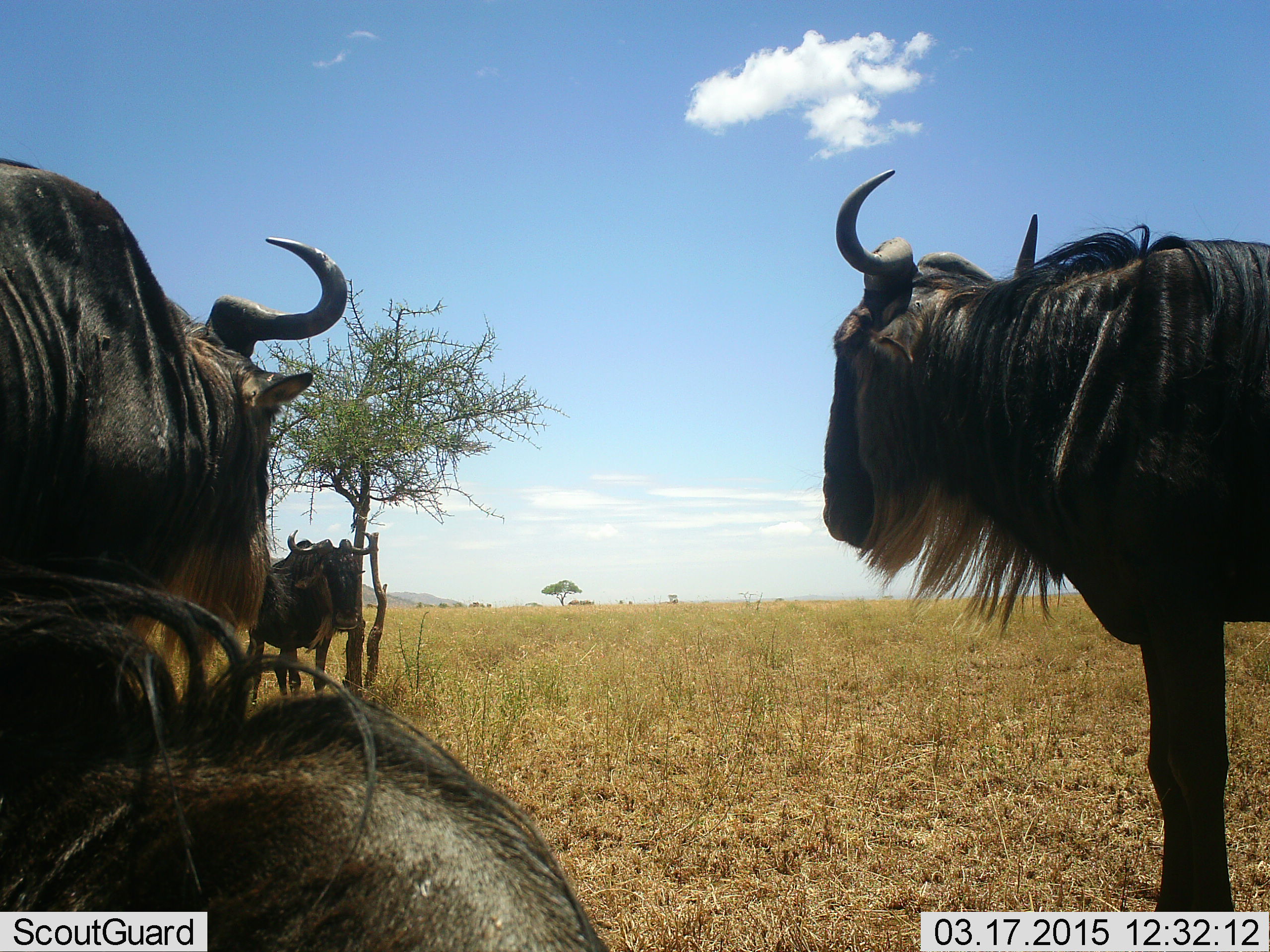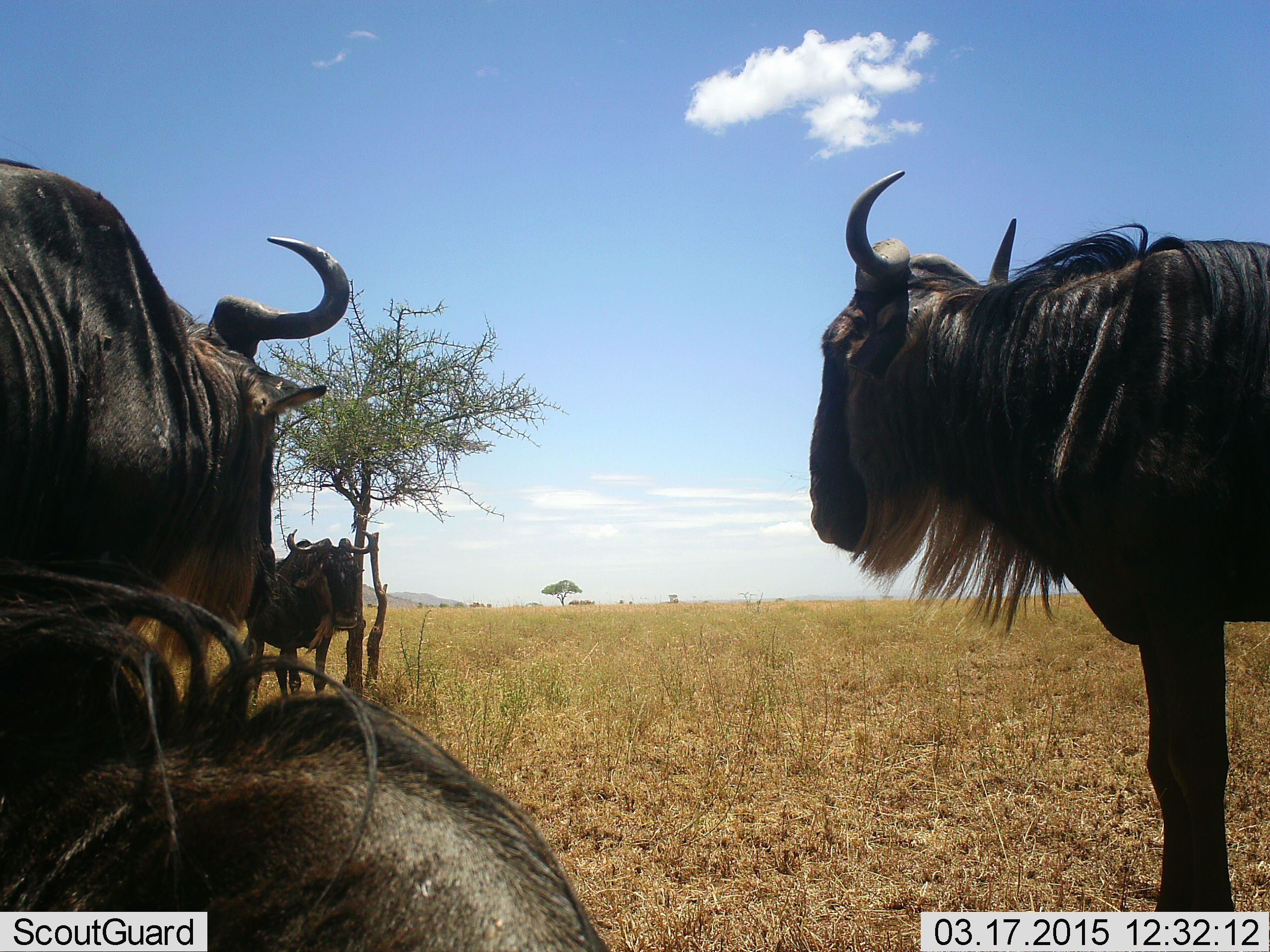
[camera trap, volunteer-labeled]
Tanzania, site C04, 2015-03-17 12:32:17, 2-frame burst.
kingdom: Animalia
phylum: Chordata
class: Mammalia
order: Artiodactyla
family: Bovidae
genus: Connochaetes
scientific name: Connochaetes taurinus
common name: blue wildebeest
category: wildebeest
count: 4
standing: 100%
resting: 90%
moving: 10%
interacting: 0%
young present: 0%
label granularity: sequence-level